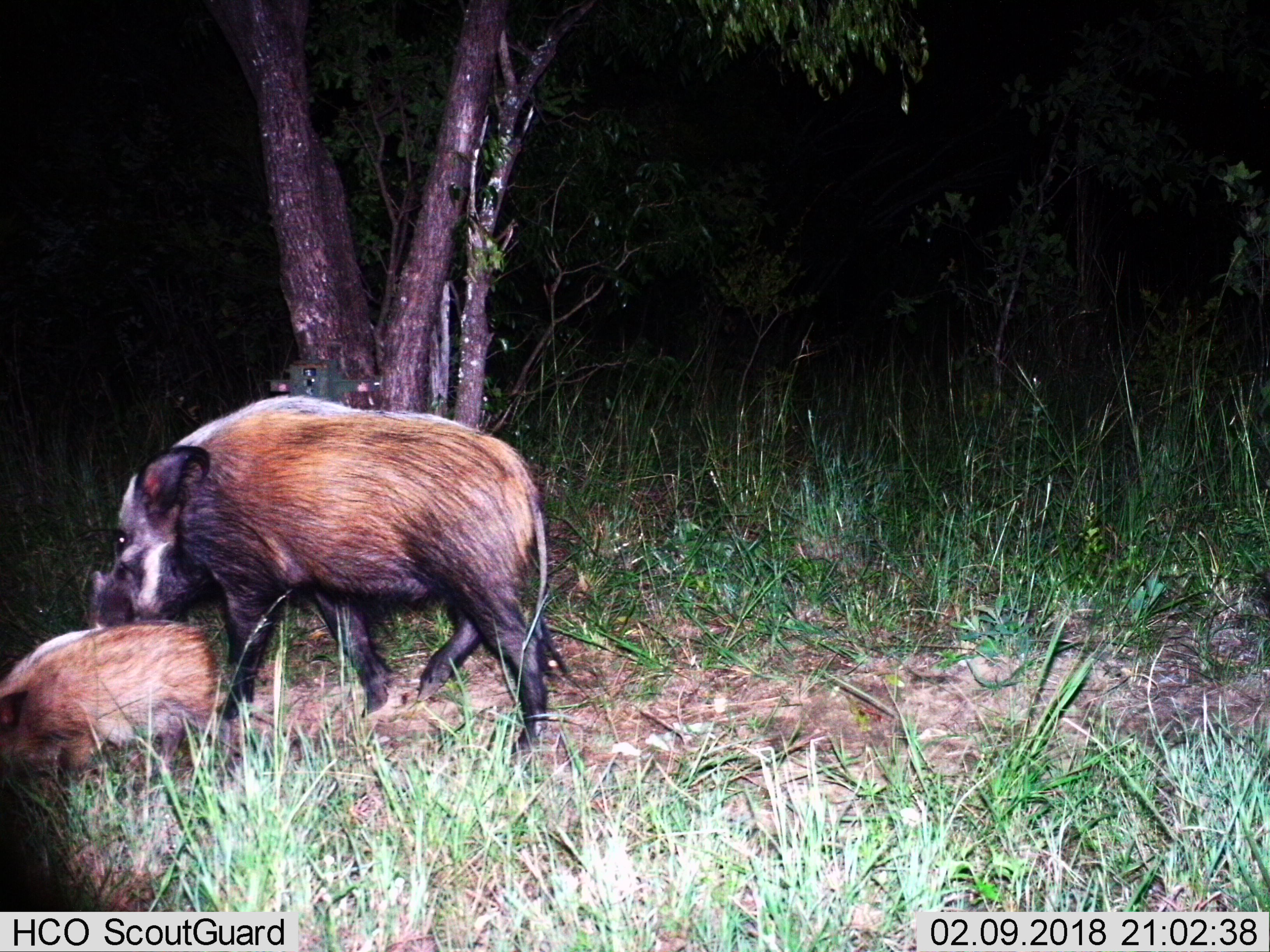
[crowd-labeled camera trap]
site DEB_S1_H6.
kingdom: Animalia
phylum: Chordata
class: Mammalia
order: Artiodactyla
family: Suidae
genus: Potamochoerus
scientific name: Potamochoerus larvatus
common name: bushpig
Bushpig (Potamochoerus larvatus), count 2. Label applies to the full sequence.